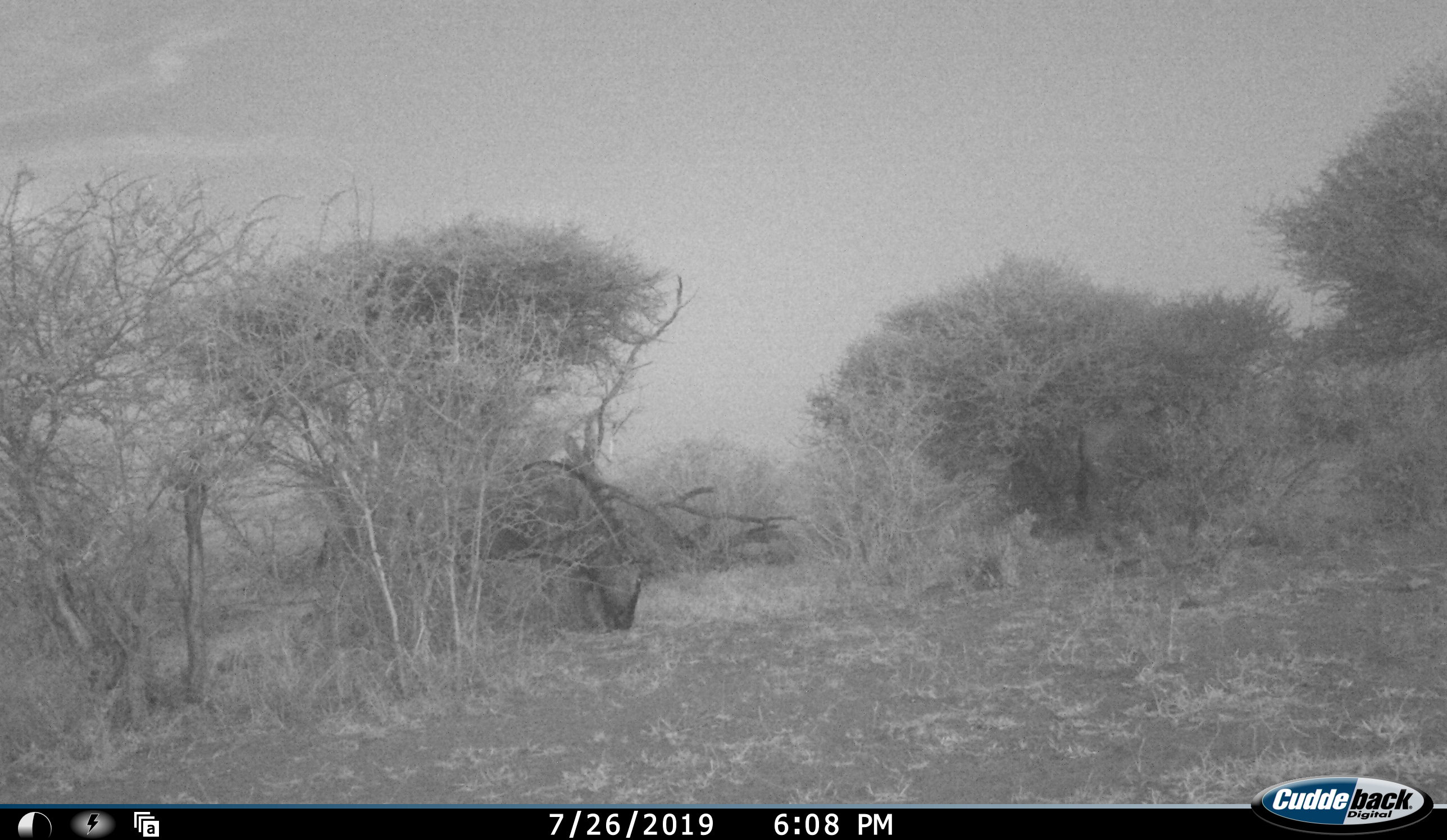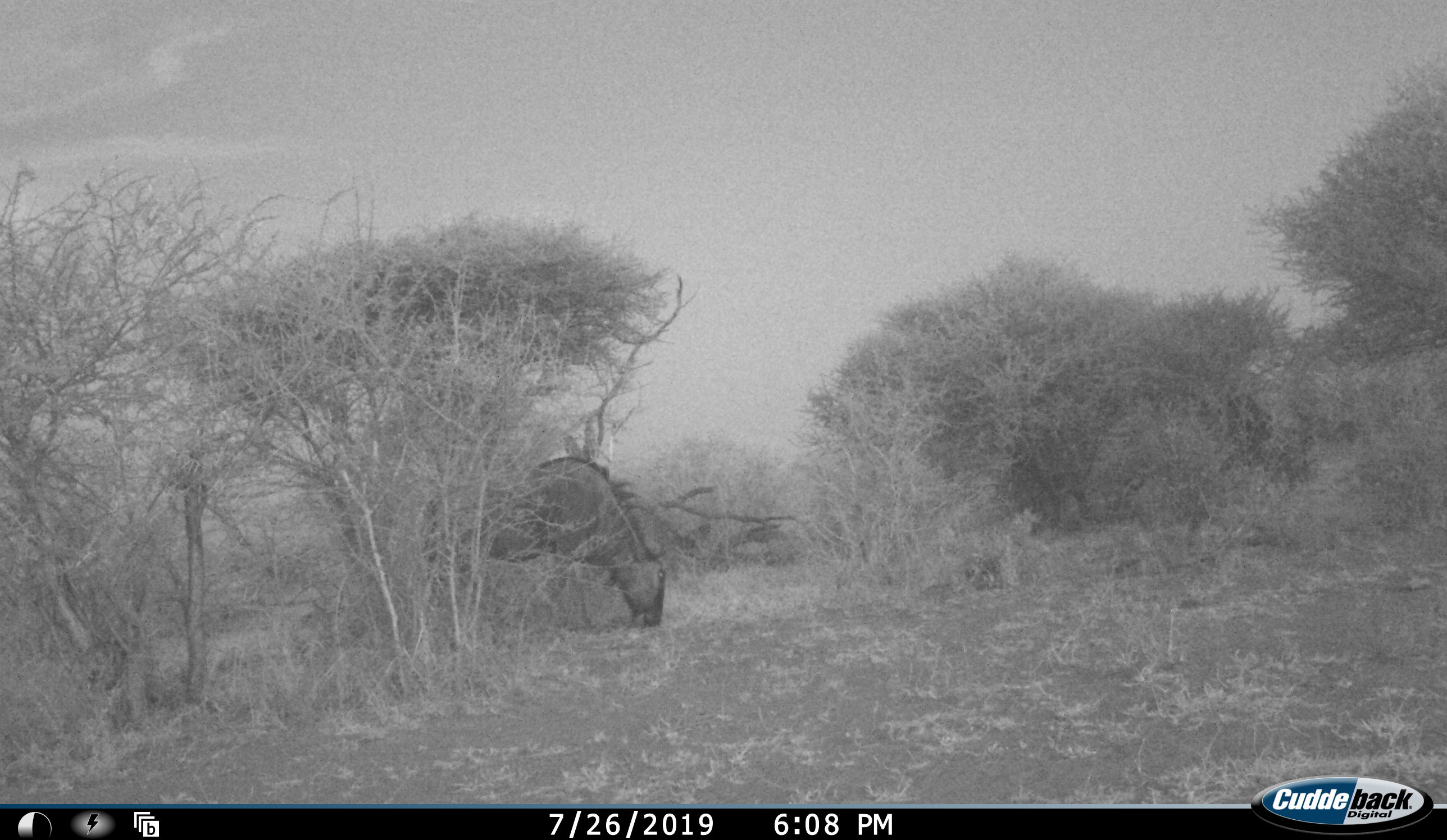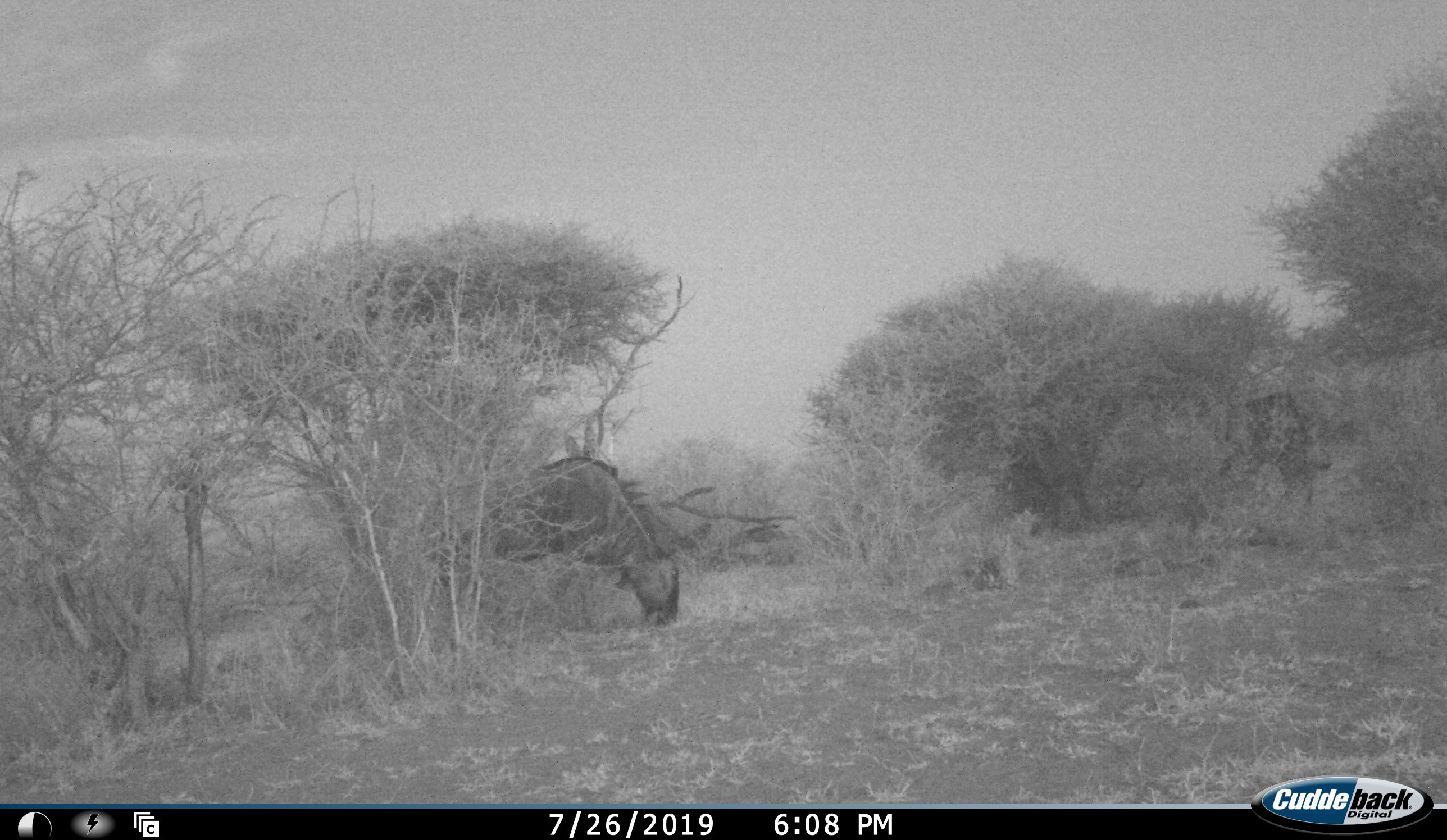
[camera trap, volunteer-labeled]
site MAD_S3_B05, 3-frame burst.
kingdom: Animalia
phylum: Chordata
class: Mammalia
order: Artiodactyla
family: Bovidae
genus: Connochaetes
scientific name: Connochaetes taurinus taurinus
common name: blue wildebeest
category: wildebeestblue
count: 2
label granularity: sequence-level